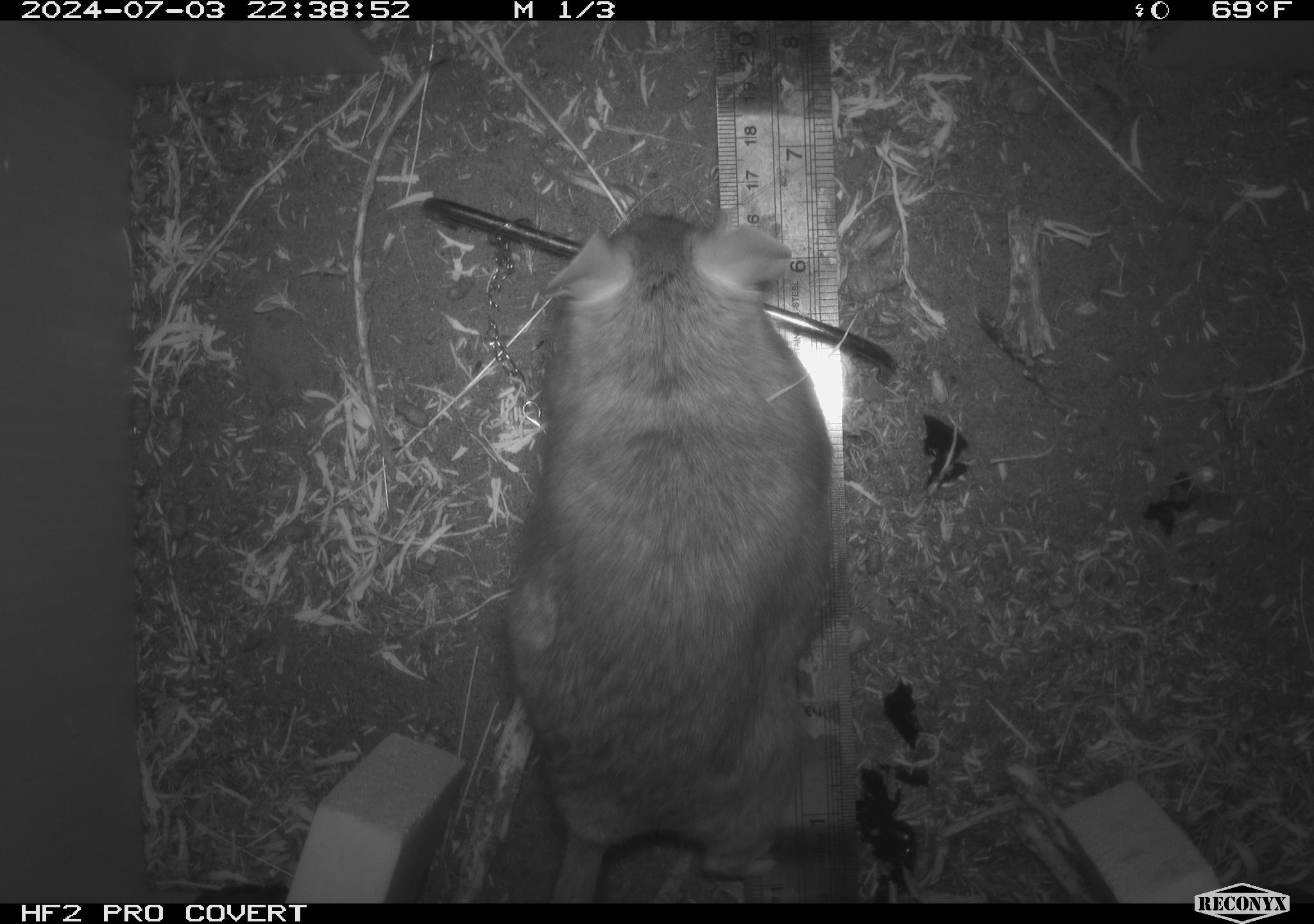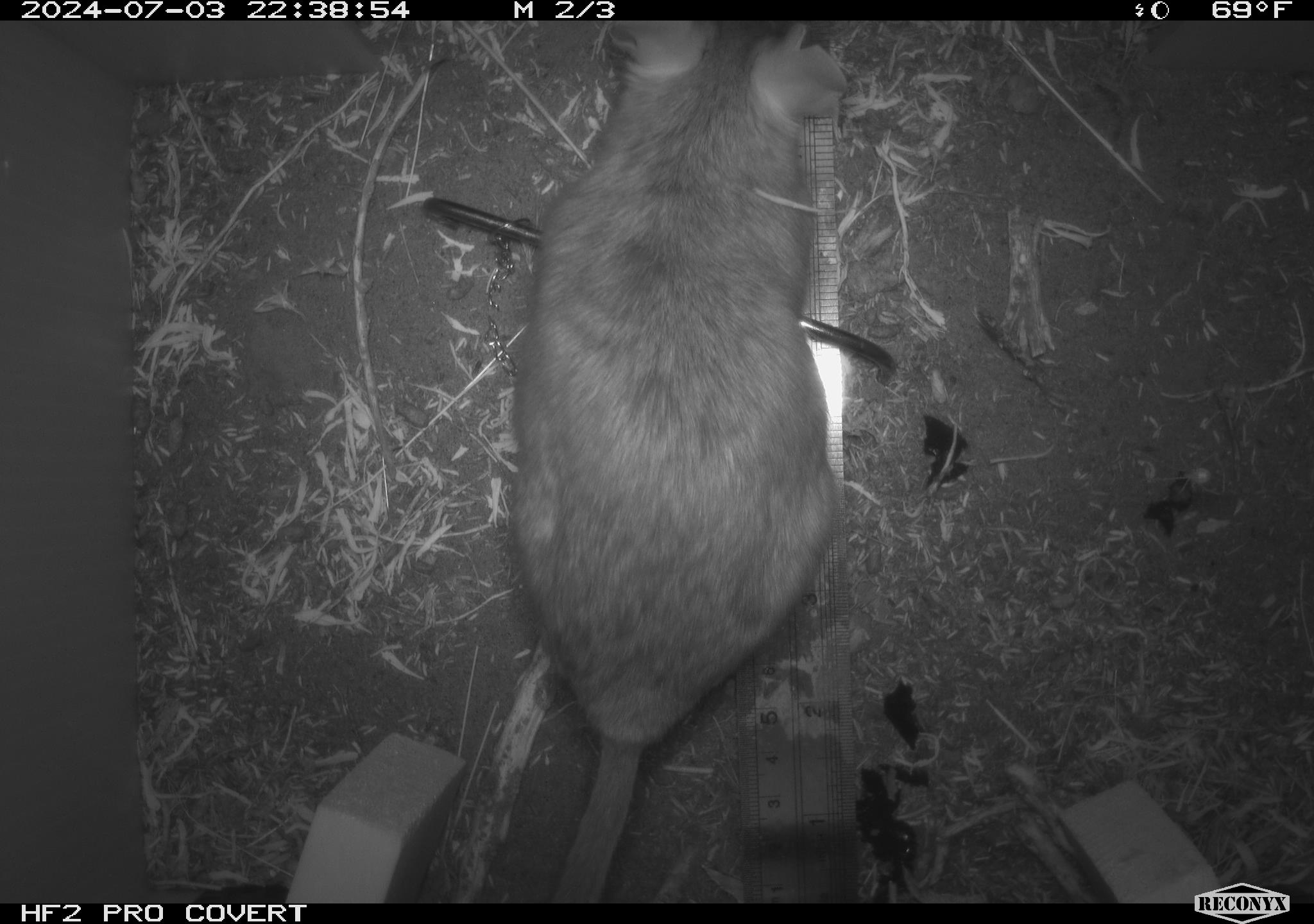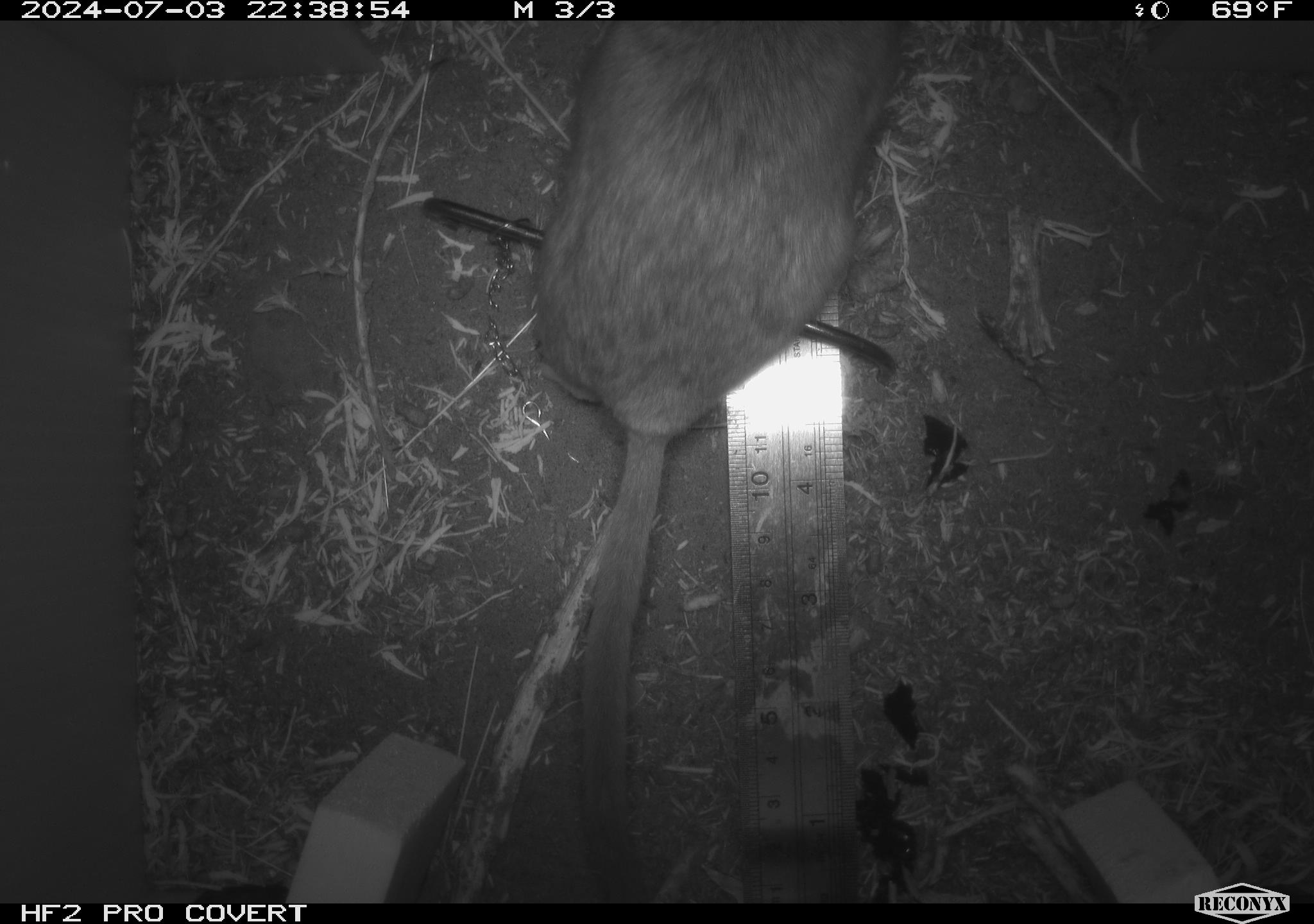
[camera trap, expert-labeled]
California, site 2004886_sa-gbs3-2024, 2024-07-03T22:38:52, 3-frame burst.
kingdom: Animalia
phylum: Chordata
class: Mammalia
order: Rodentia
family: Cricetidae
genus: Neotoma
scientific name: Neotoma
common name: pack rat or woodrat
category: neotoma species